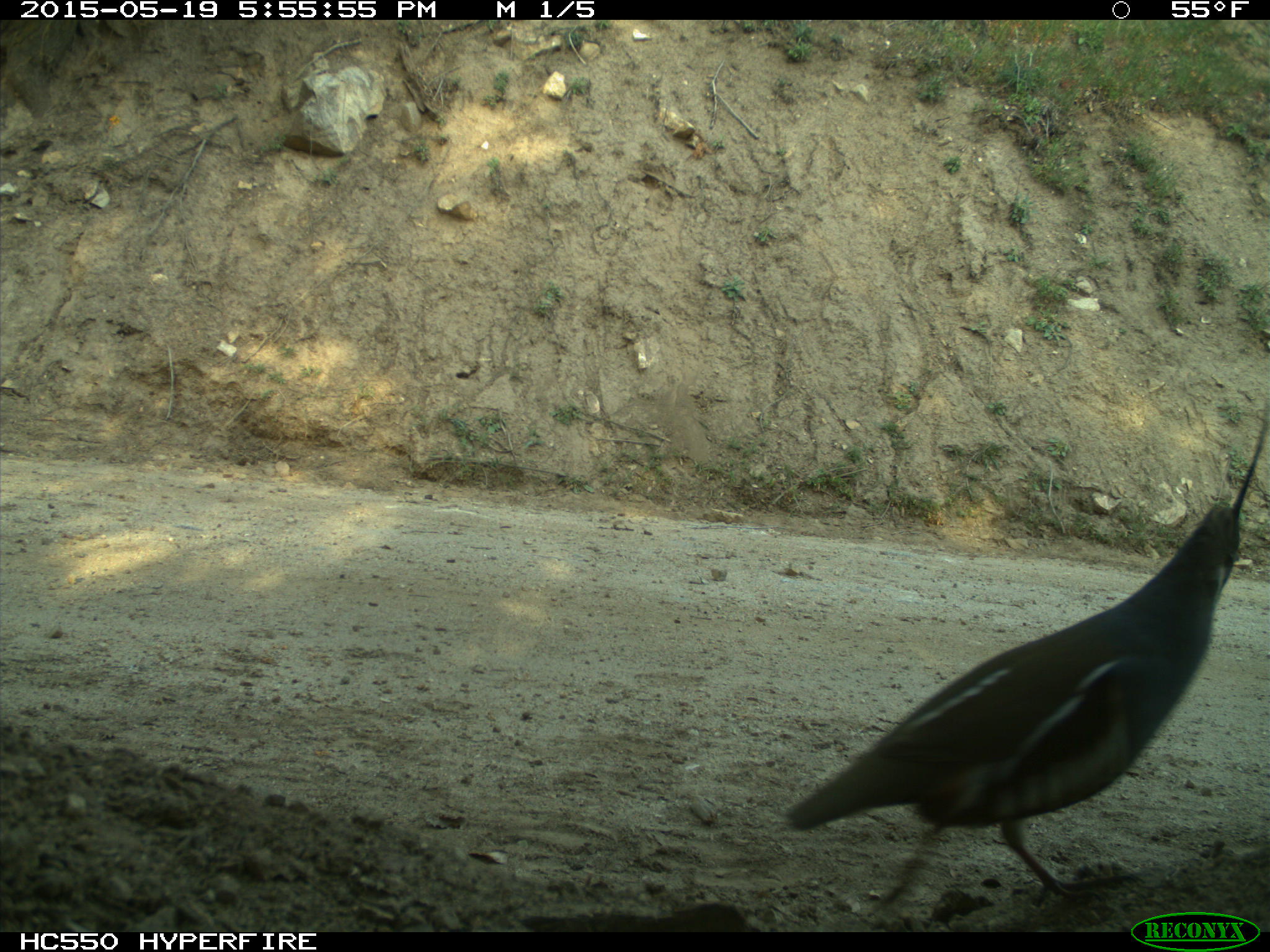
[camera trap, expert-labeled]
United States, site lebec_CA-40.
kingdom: Animalia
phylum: Chordata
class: Aves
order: Galliformes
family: Odontophoridae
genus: Callipepla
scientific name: Callipepla californica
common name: california quail